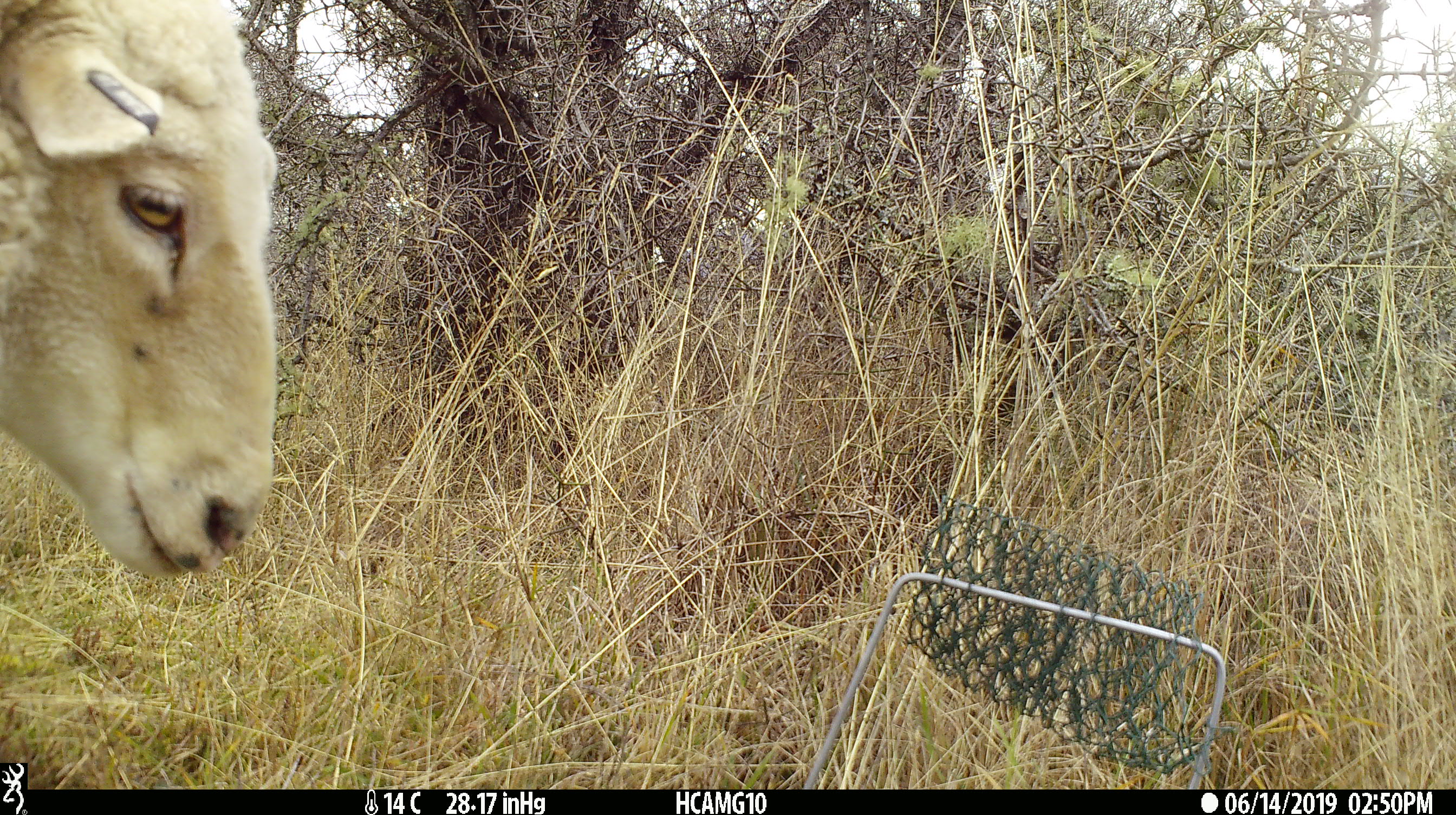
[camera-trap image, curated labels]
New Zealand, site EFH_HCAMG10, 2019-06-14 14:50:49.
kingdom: Animalia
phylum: Chordata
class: Mammalia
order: Artiodactyla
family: Bovidae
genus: Ovis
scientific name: Ovis aries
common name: domestic sheep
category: sheep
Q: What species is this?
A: Sheep (domestic sheep) (Ovis aries).